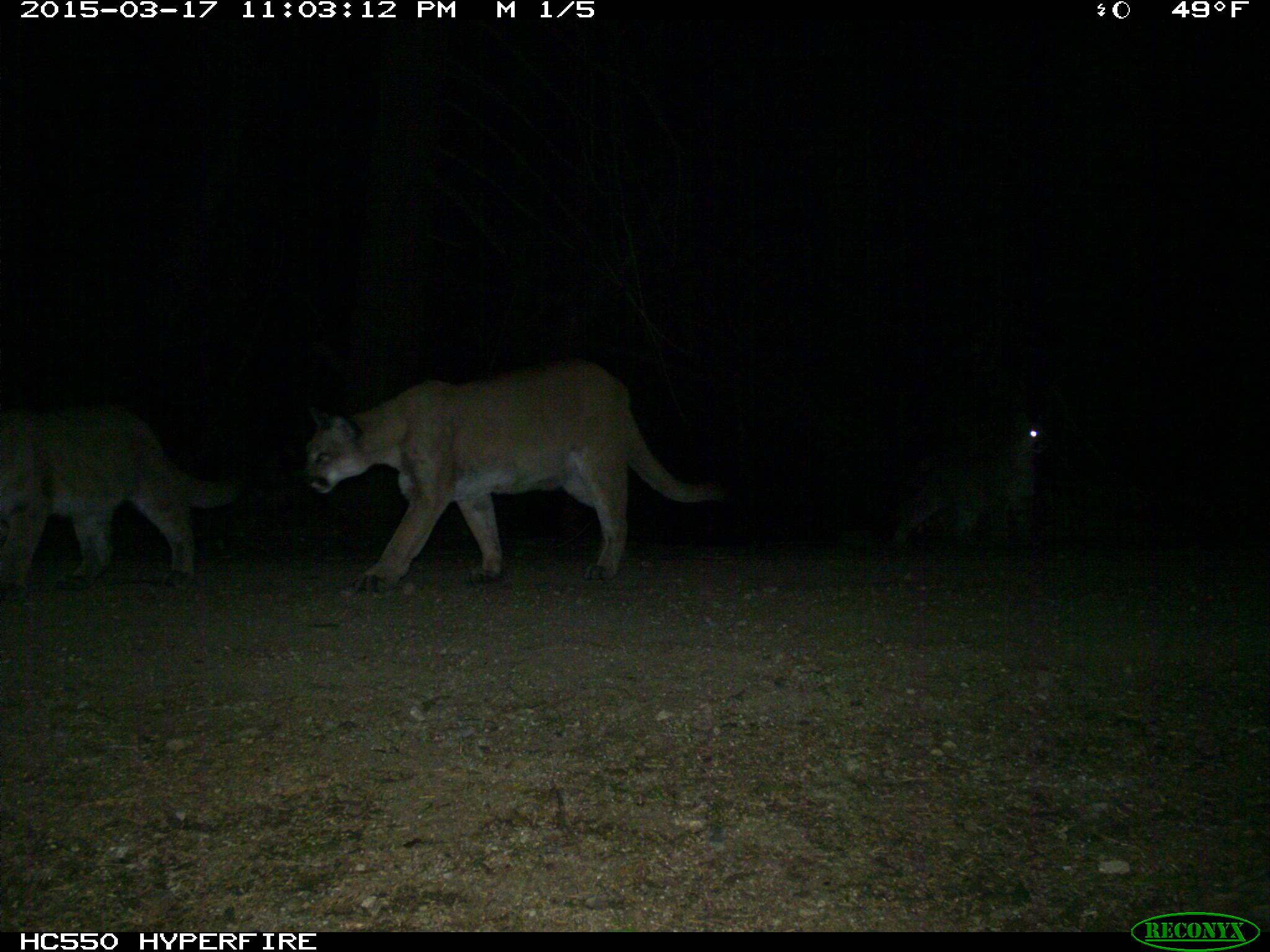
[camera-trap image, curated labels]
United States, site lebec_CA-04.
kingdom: Animalia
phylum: Chordata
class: Mammalia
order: Carnivora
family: Felidae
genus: Puma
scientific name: Puma concolor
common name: mountain lion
Puma concolor (mountain lion).